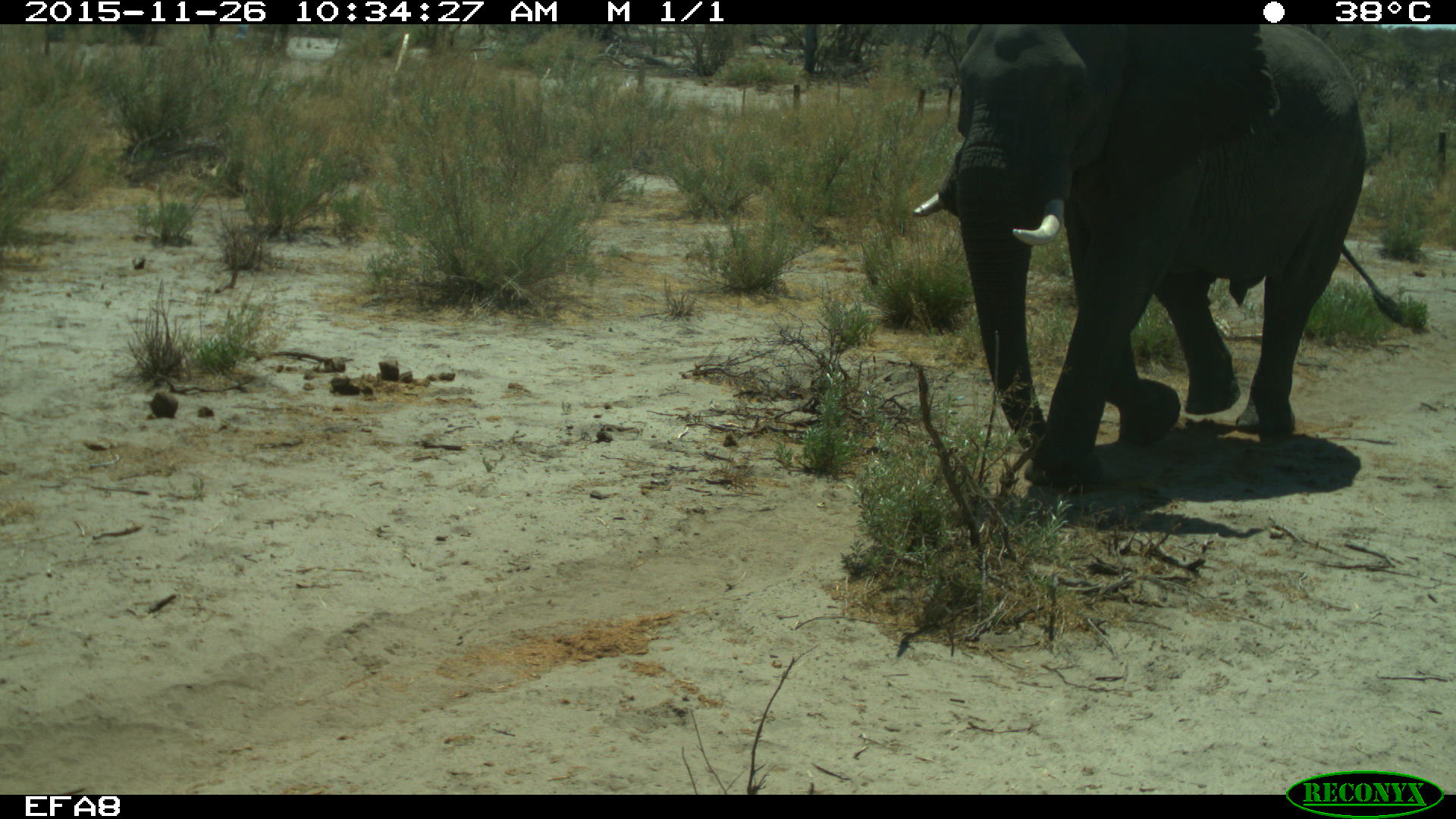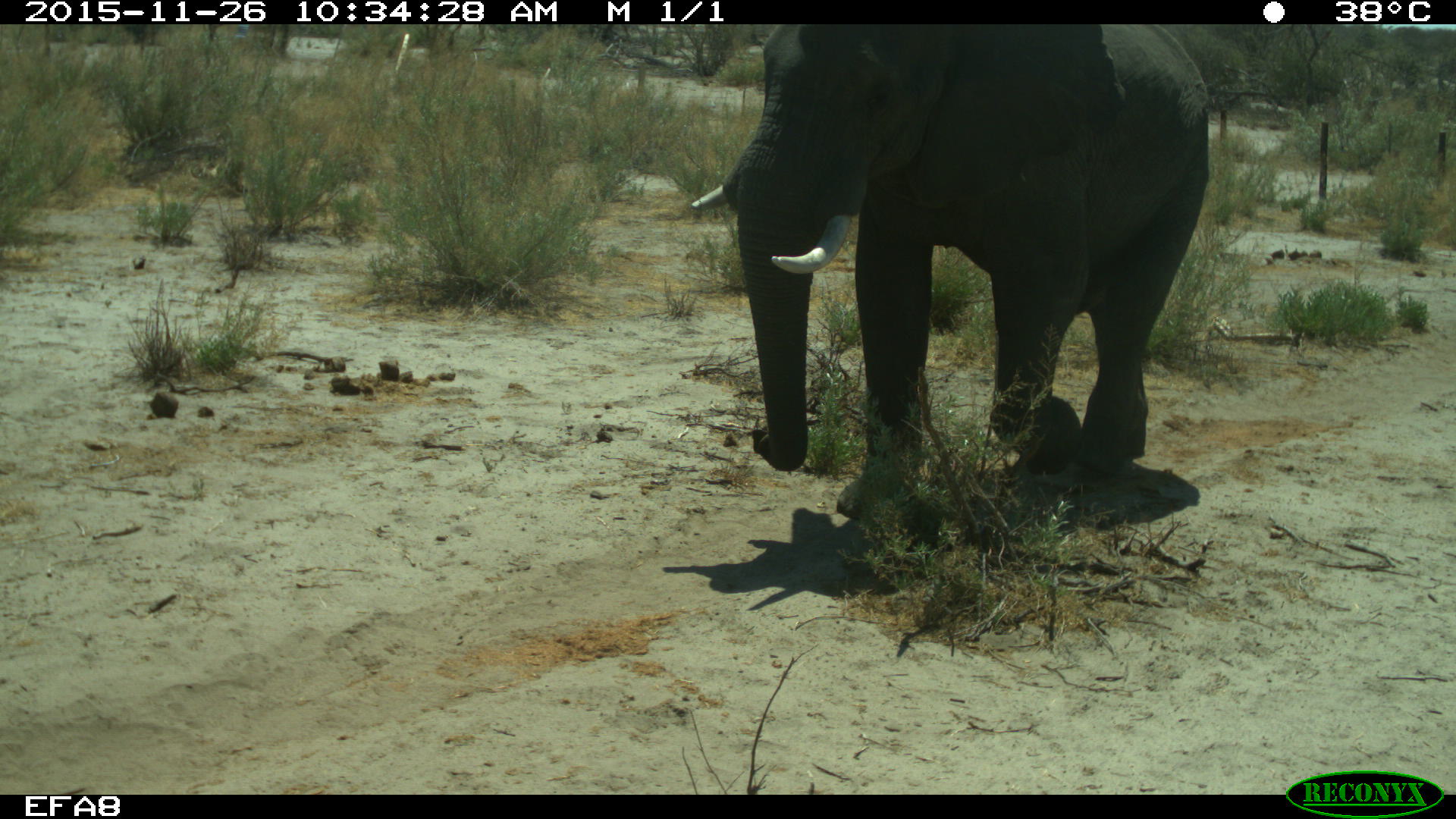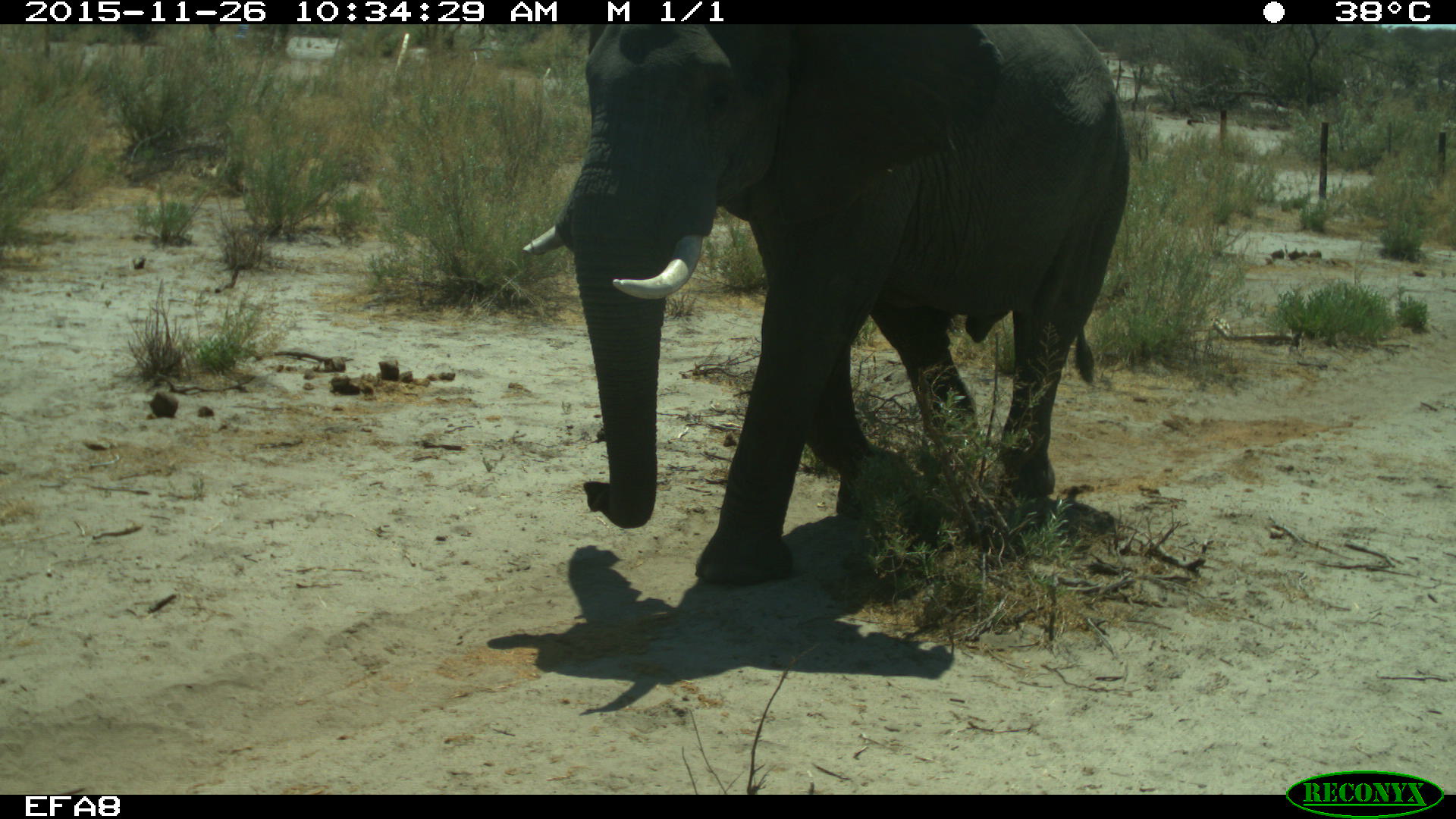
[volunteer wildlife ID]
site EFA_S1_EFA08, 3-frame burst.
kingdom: Animalia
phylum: Chordata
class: Mammalia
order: Proboscidea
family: Elephantidae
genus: Loxodonta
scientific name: Loxodonta africana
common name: african bush elephant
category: elephant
Elephant (african bush elephant) (Loxodonta africana), count 1. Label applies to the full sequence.